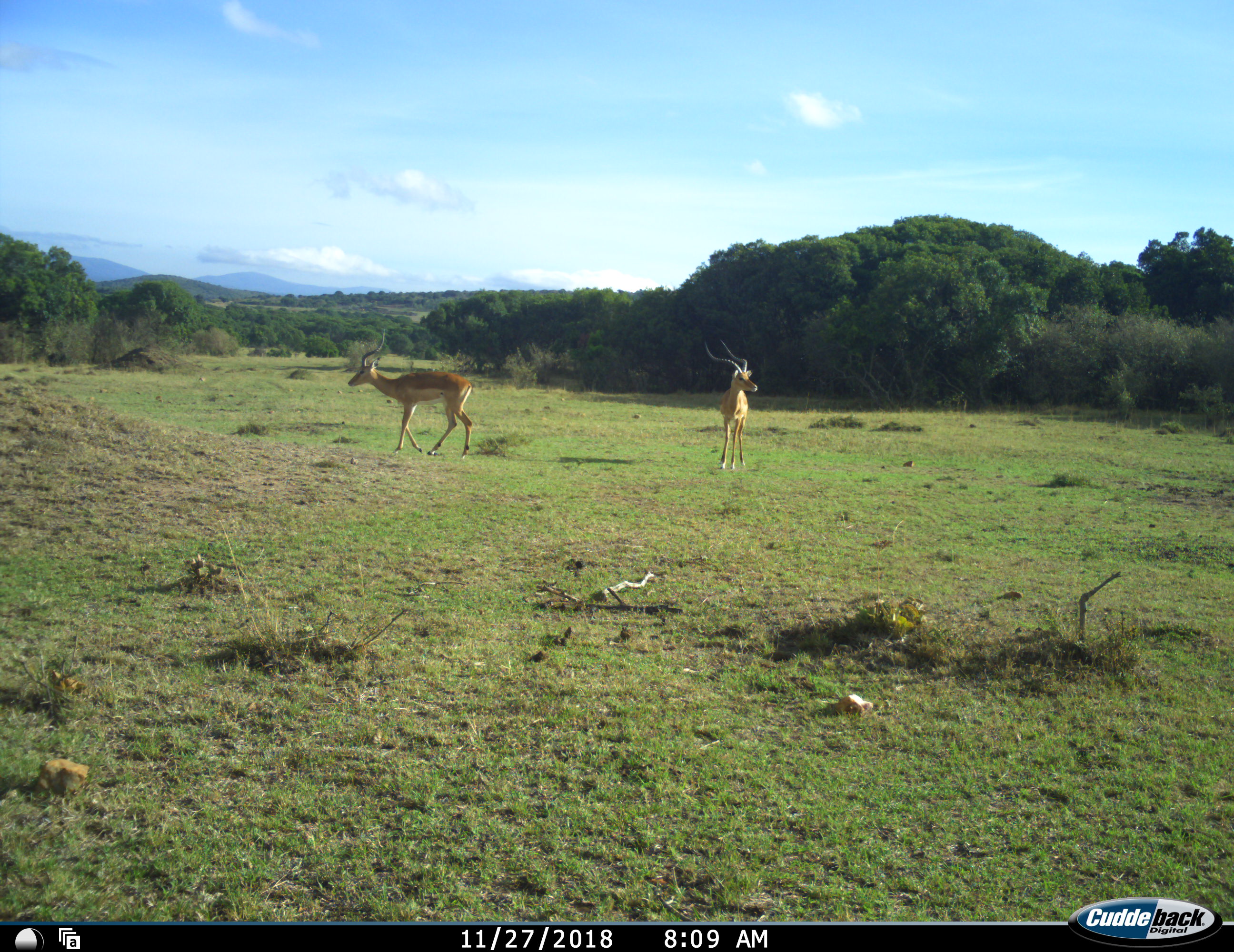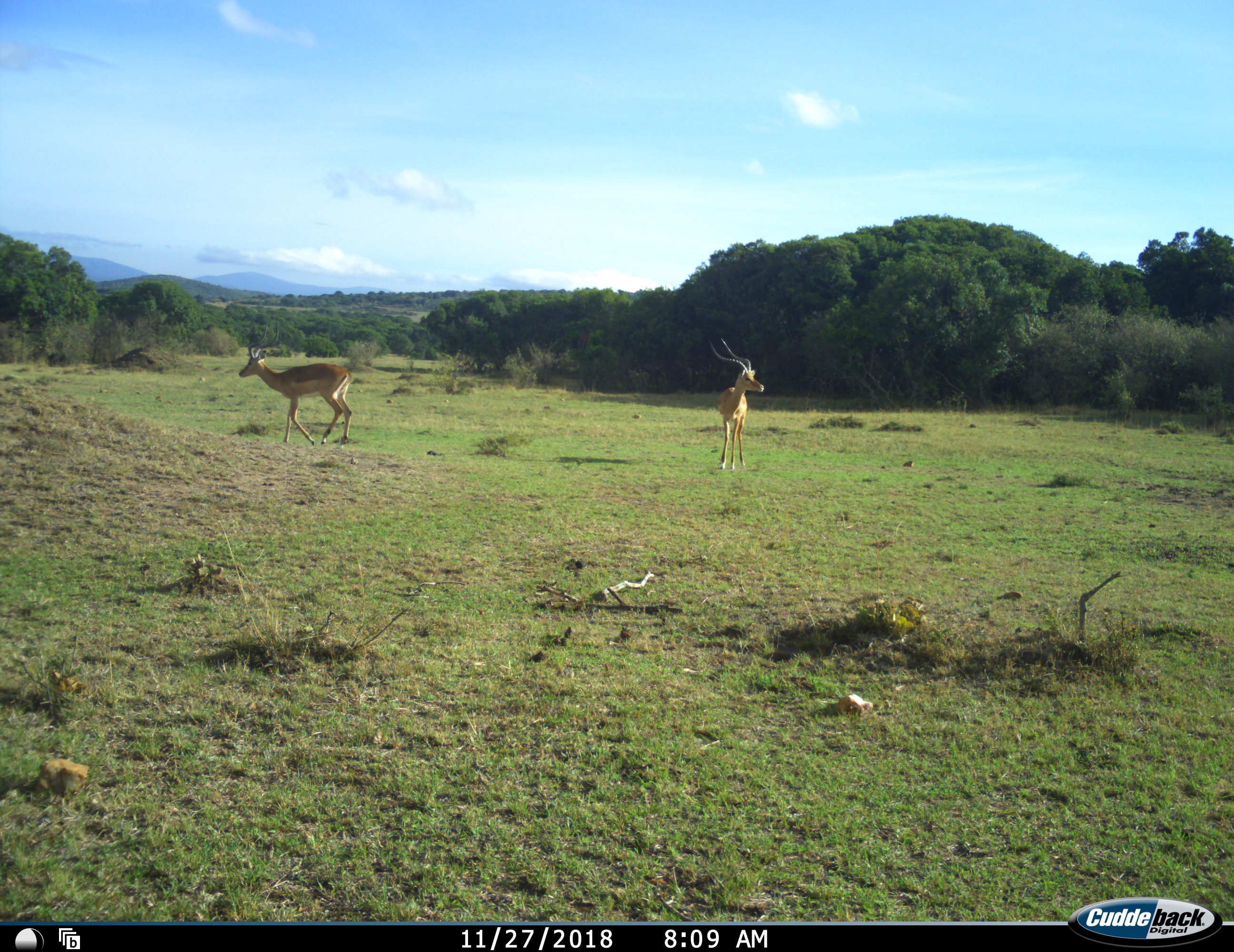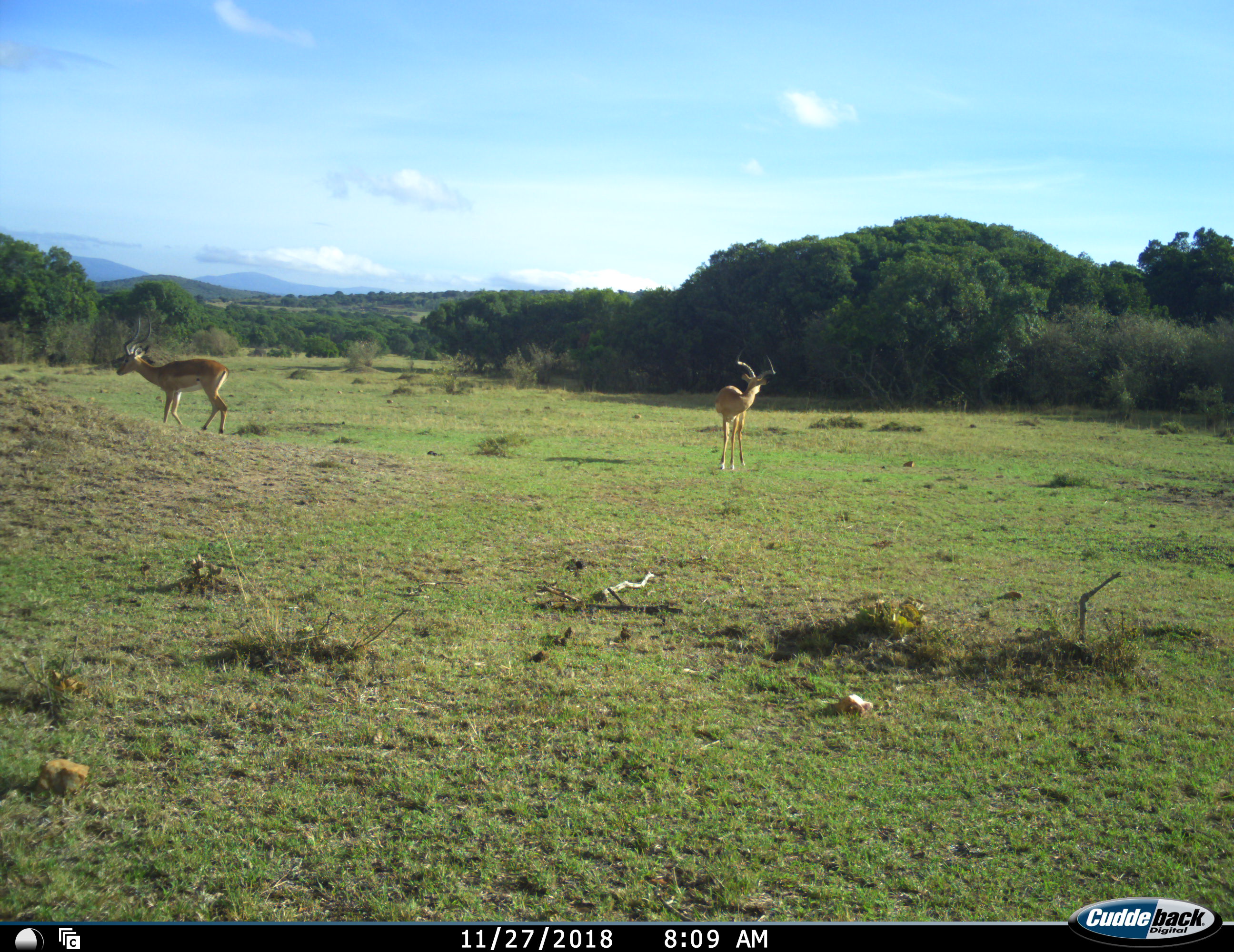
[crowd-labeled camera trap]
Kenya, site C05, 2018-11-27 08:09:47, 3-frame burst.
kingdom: Animalia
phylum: Chordata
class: Mammalia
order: Artiodactyla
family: Bovidae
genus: Aepyceros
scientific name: Aepyceros melampus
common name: impala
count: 2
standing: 67%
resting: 11%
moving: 78%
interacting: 0%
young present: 0%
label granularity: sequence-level